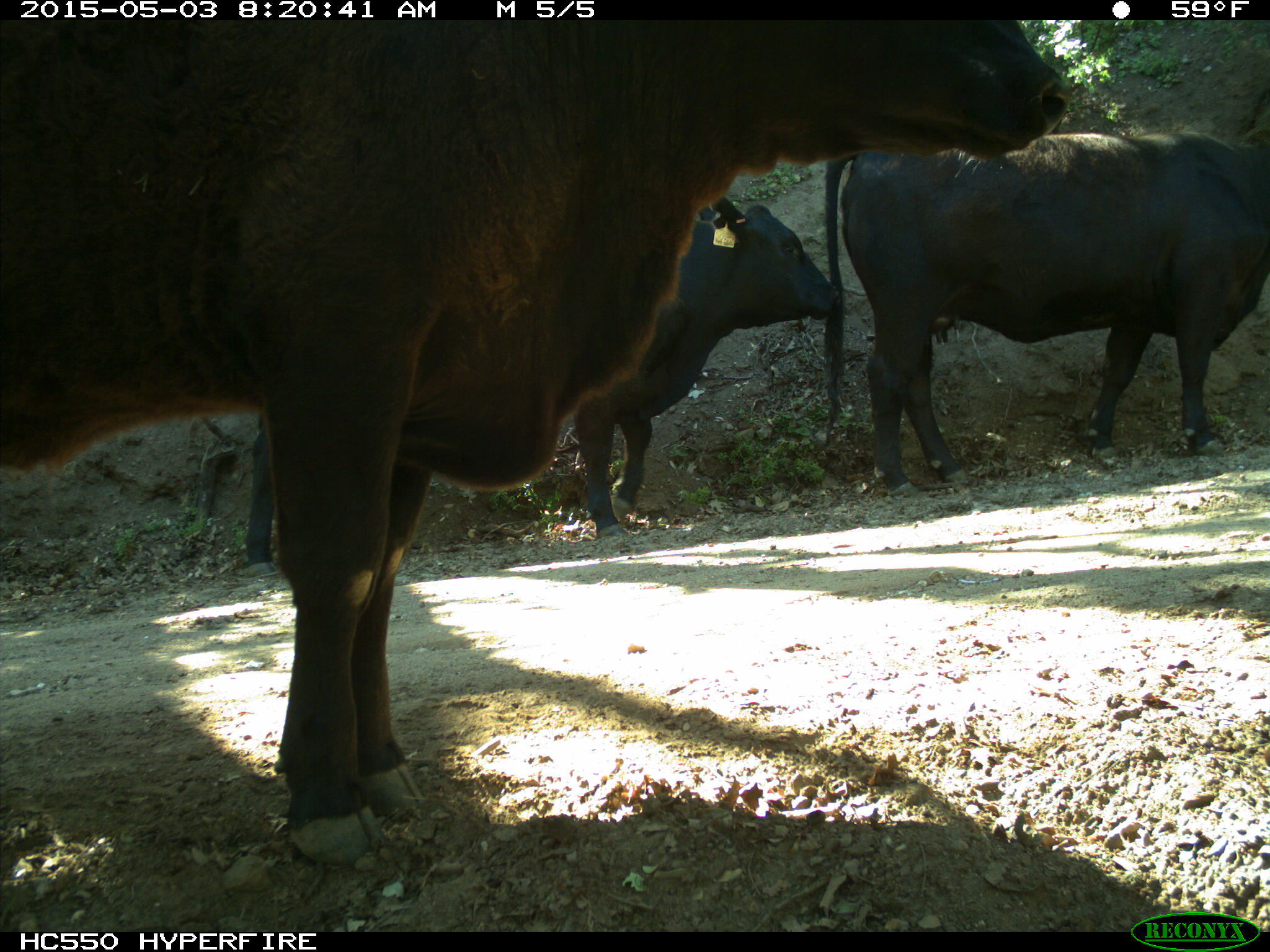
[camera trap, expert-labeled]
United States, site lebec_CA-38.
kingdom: Animalia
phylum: Chordata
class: Mammalia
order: Artiodactyla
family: Bovidae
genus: Bos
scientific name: Bos taurus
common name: domestic cow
Bos taurus (domestic cow).